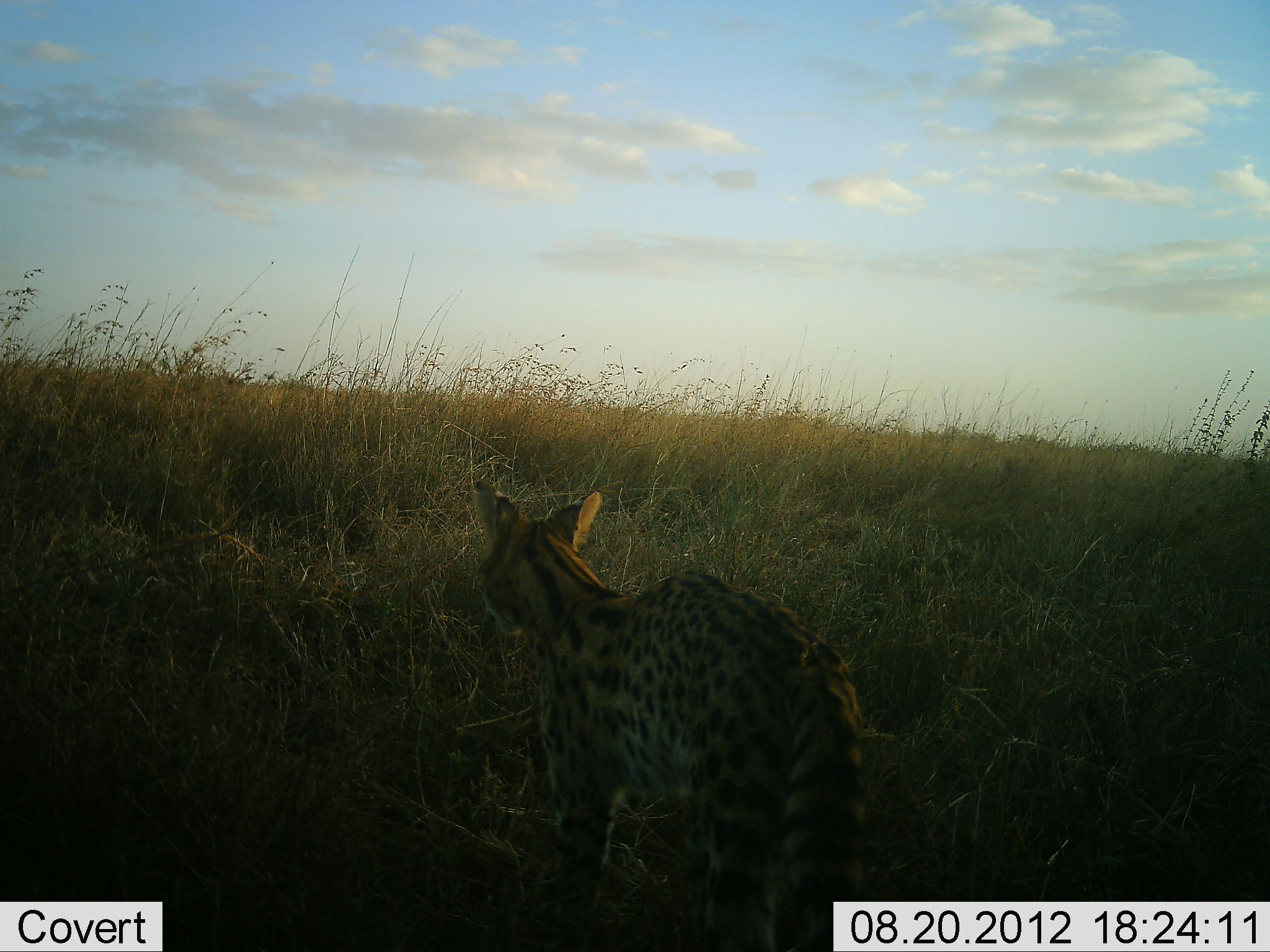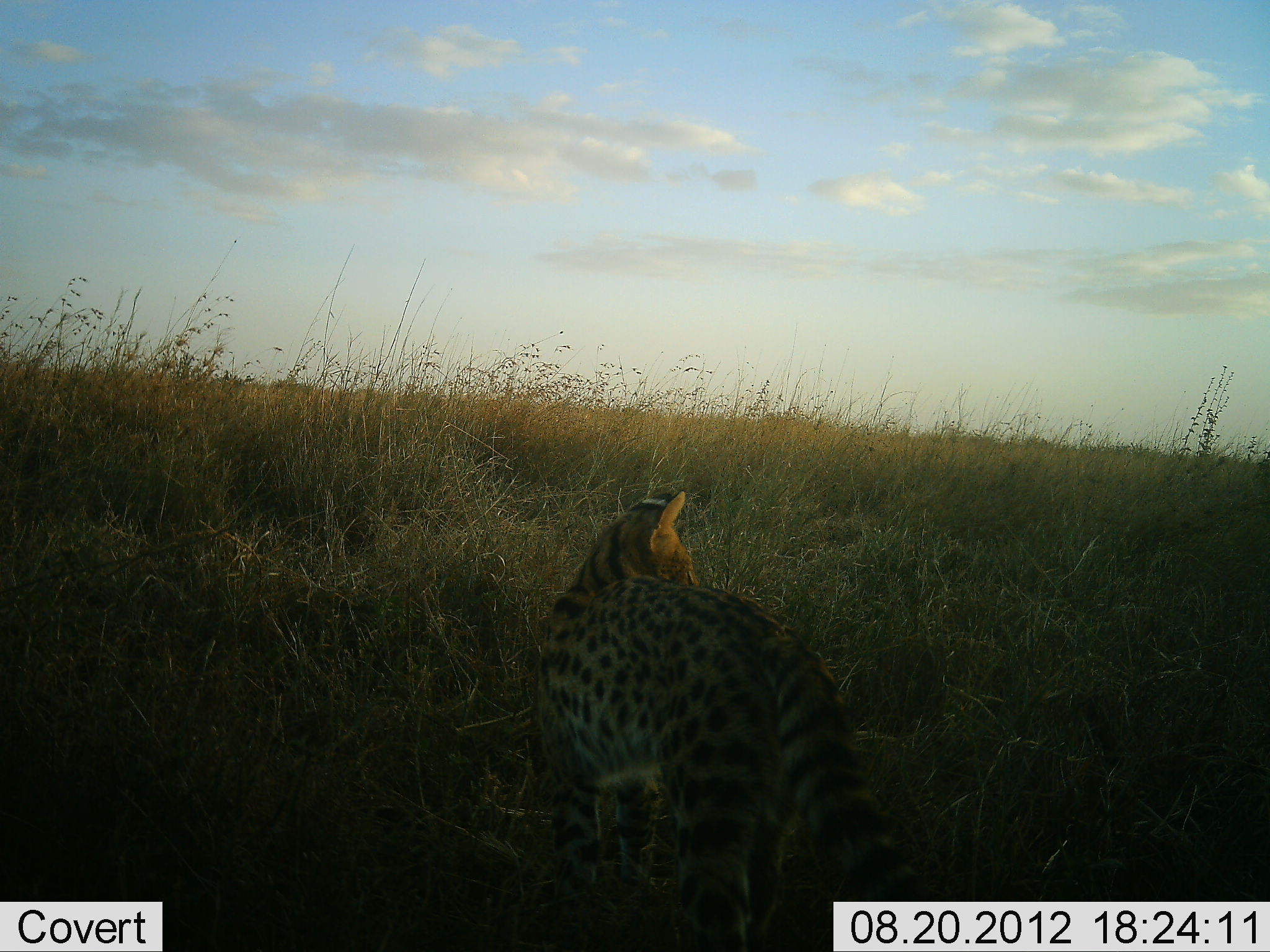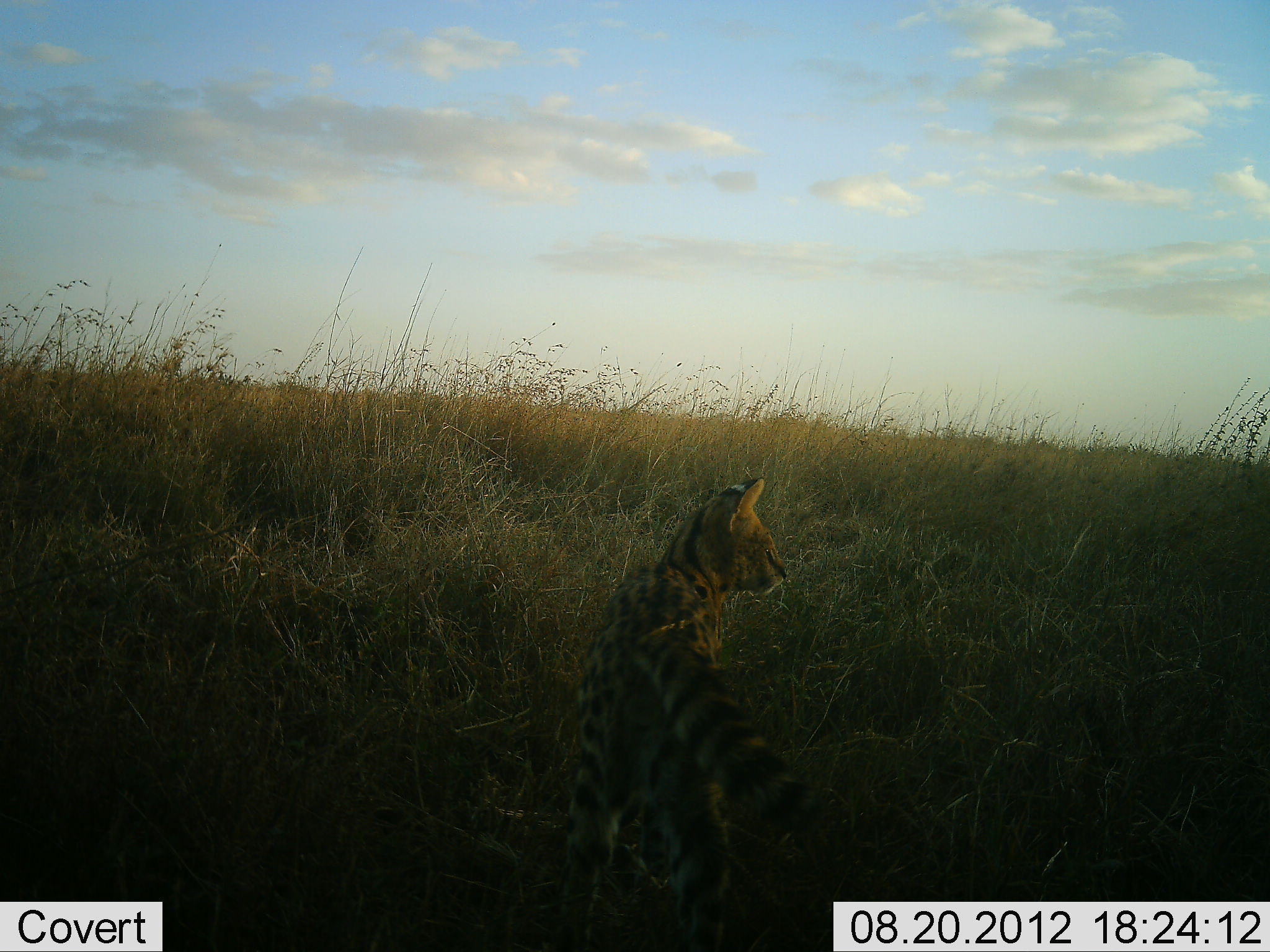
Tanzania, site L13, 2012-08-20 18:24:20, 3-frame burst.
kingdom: Animalia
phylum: Chordata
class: Mammalia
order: Carnivora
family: Felidae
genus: Leptailurus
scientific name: Leptailurus serval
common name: serval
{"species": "serval (Leptailurus serval)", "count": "1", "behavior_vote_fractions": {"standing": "45%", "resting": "0%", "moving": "64%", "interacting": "0%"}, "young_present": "0%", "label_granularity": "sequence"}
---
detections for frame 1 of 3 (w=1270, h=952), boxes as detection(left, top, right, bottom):
animal: detection(467, 475, 873, 951)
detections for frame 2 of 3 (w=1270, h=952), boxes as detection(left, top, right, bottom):
animal: detection(532, 489, 931, 951)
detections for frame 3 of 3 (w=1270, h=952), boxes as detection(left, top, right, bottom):
animal: detection(557, 475, 828, 951)